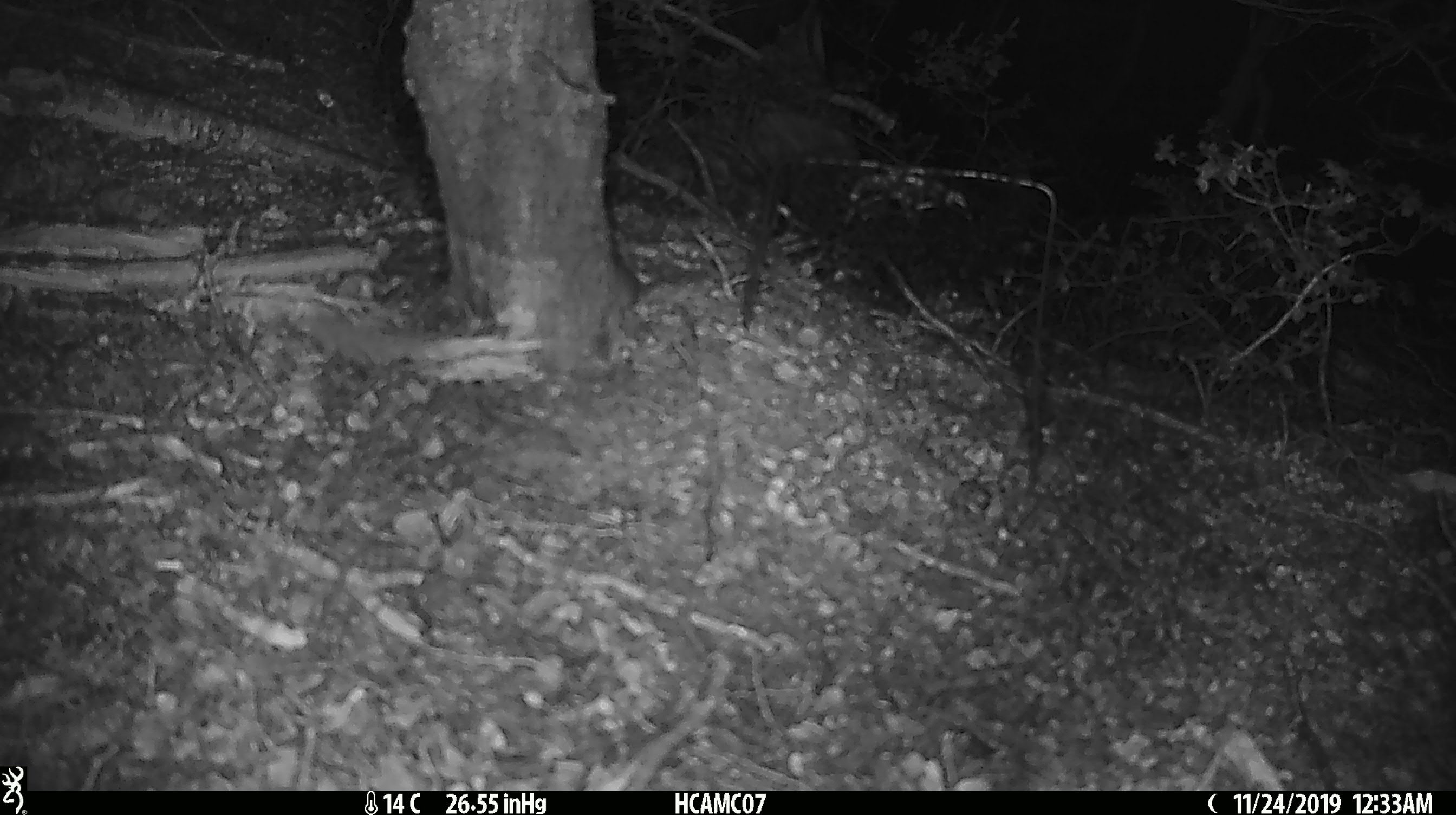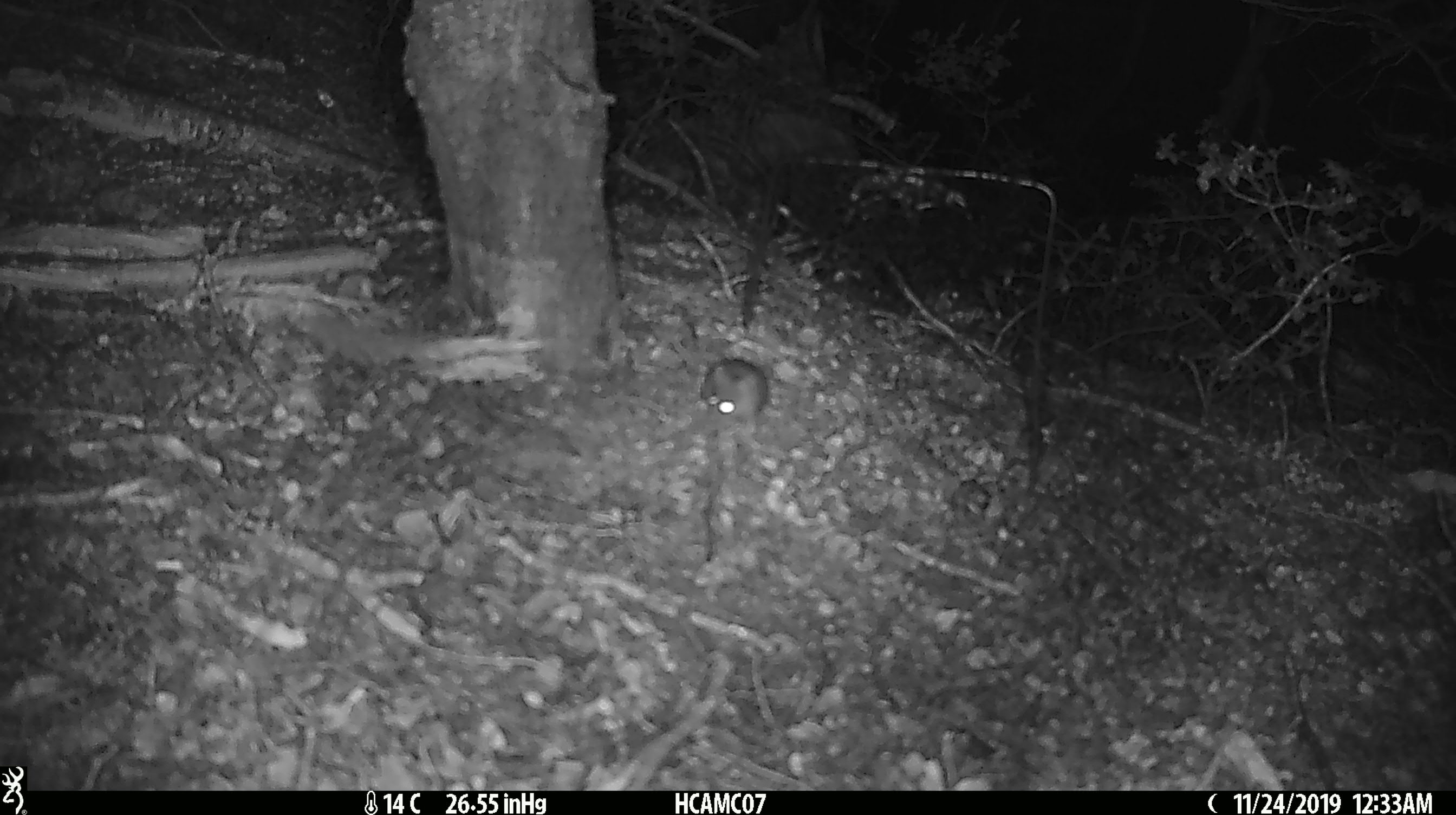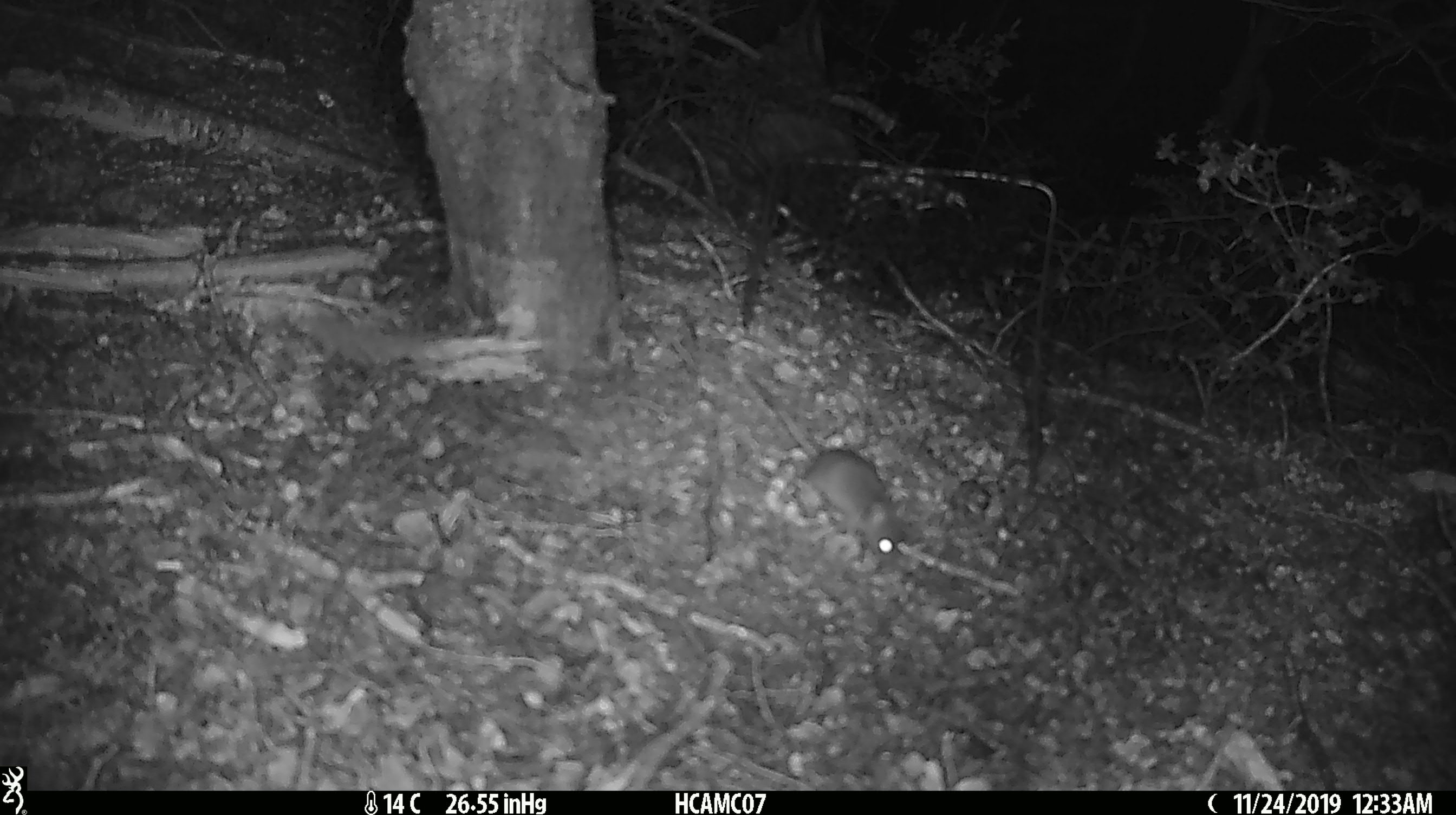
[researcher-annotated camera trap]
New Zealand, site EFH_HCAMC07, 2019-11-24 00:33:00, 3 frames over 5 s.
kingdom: Animalia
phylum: Chordata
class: Mammalia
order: Rodentia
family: Muridae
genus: Mus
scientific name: Mus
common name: mouse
Mouse (Mus).